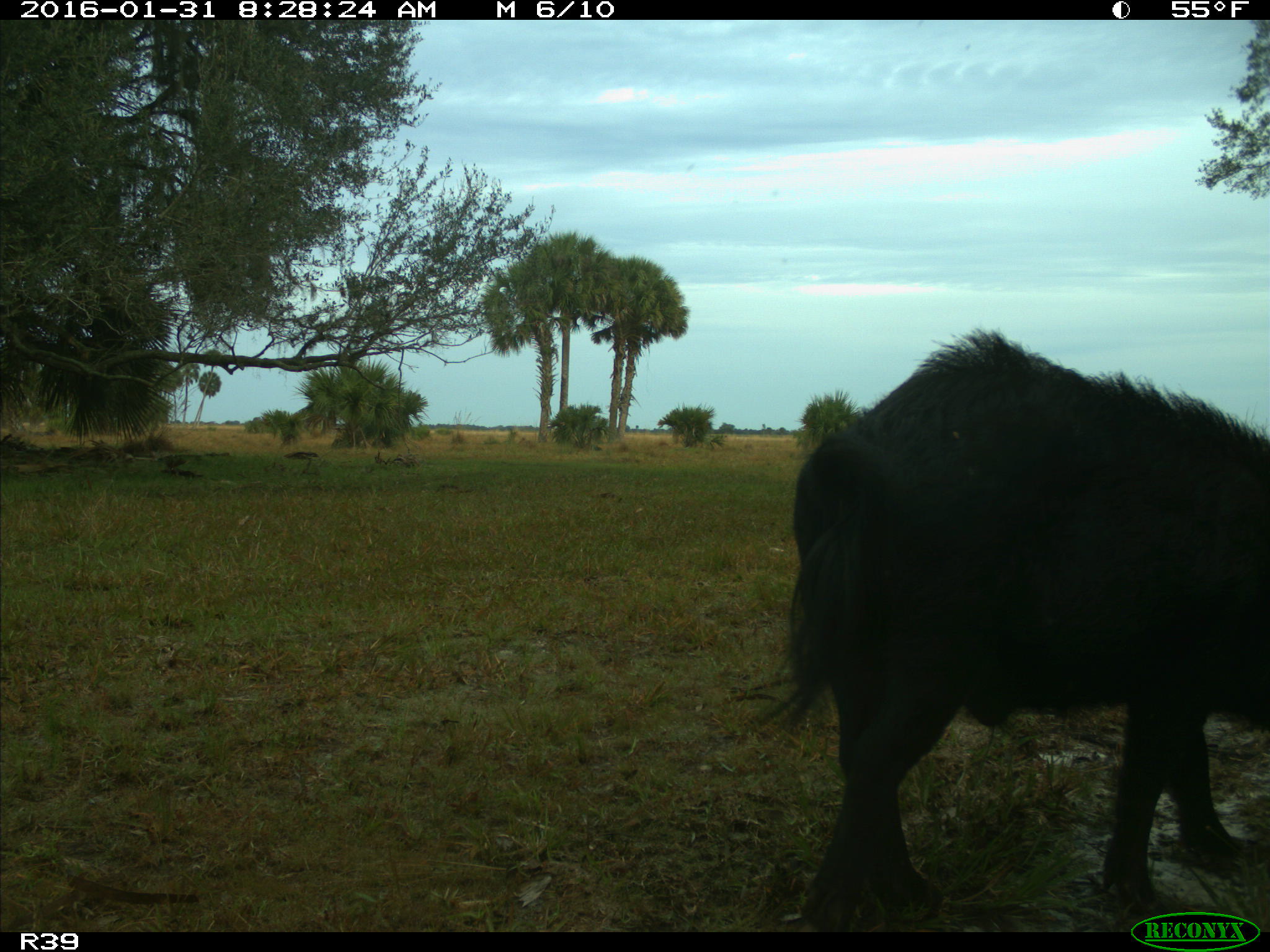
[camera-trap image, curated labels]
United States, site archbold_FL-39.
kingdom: Animalia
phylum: Chordata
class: Mammalia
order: Artiodactyla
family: Suidae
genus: Sus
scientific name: Sus scrofa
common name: wild boar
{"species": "Sus scrofa (wild boar)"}